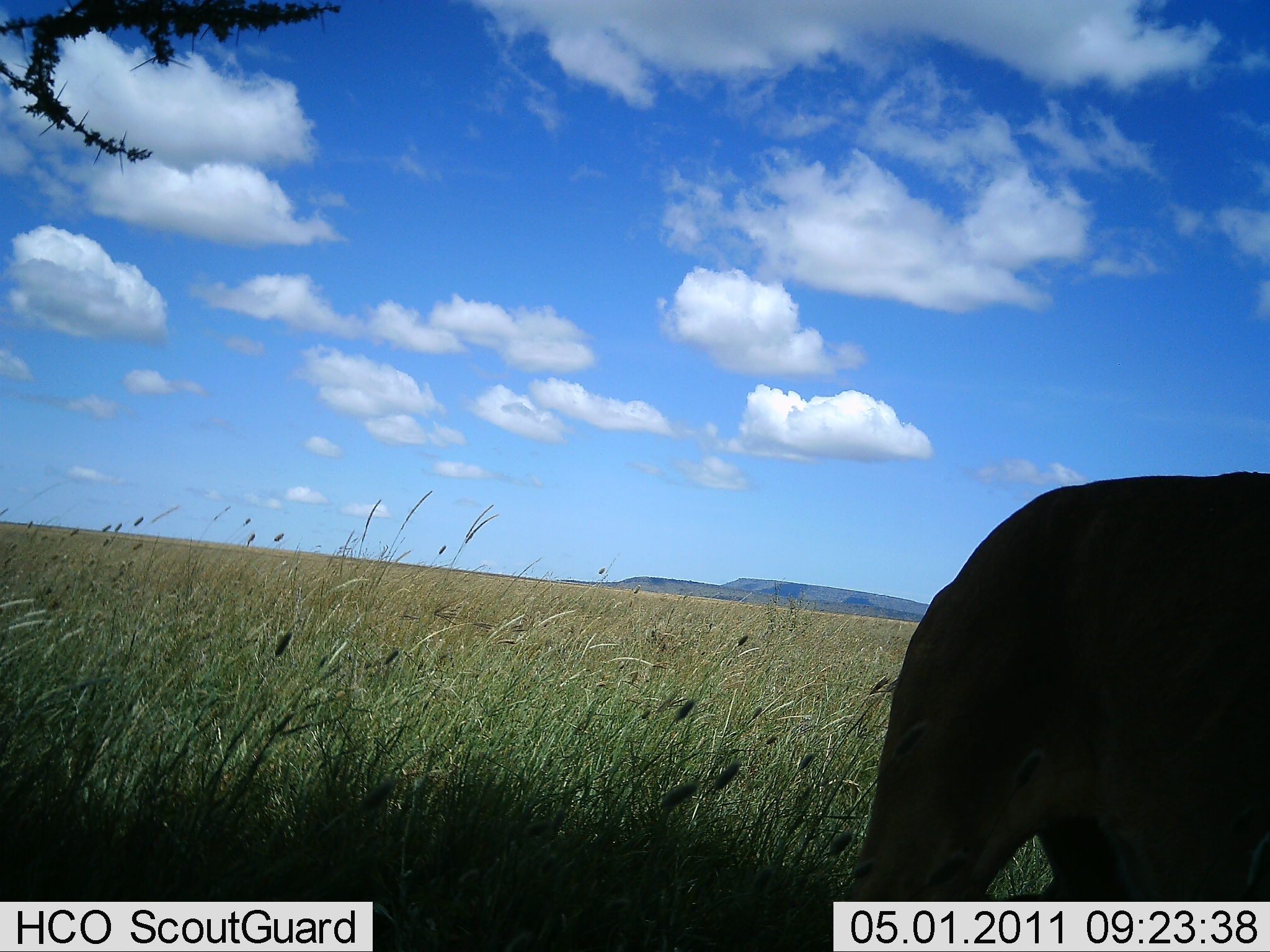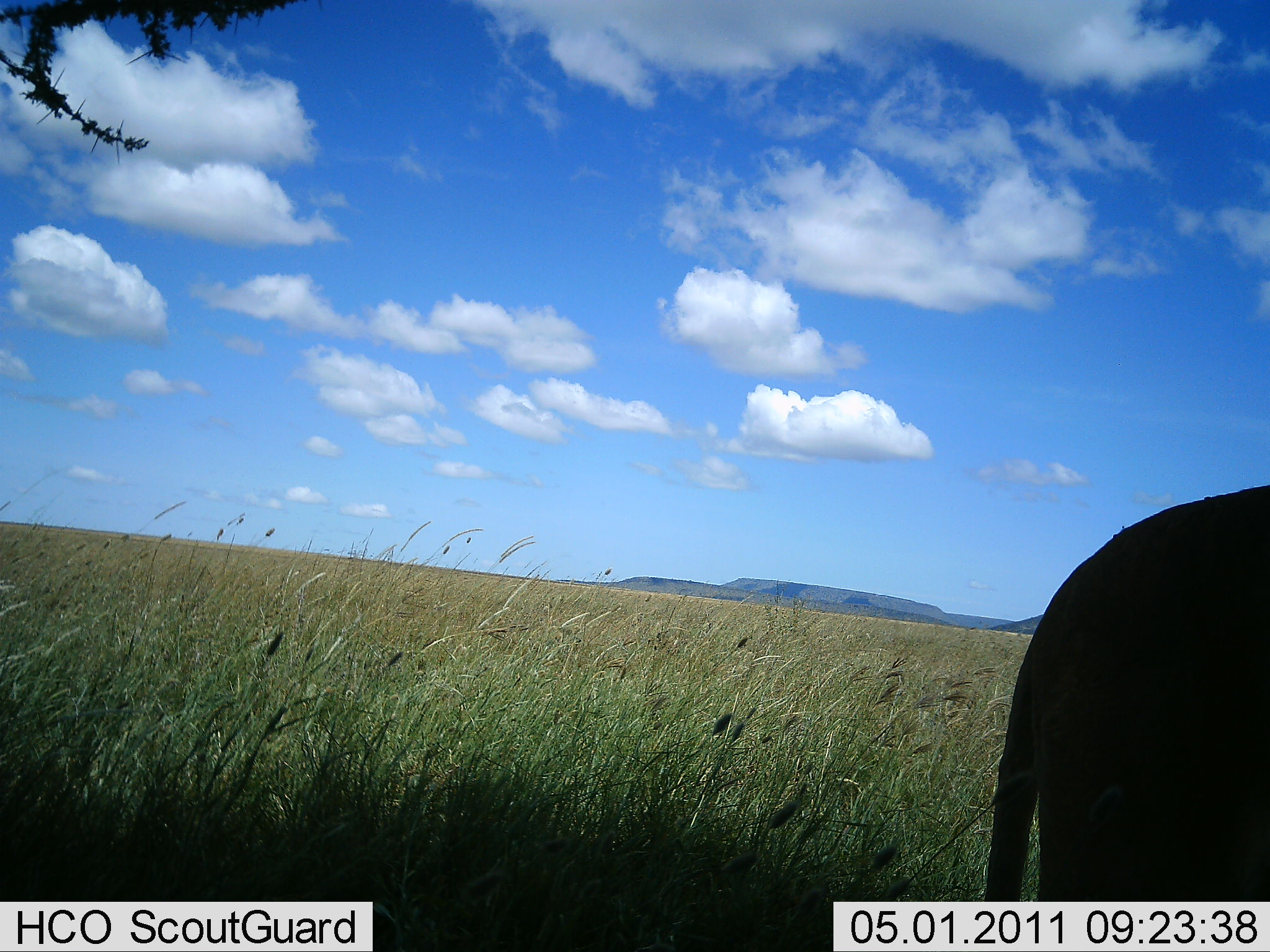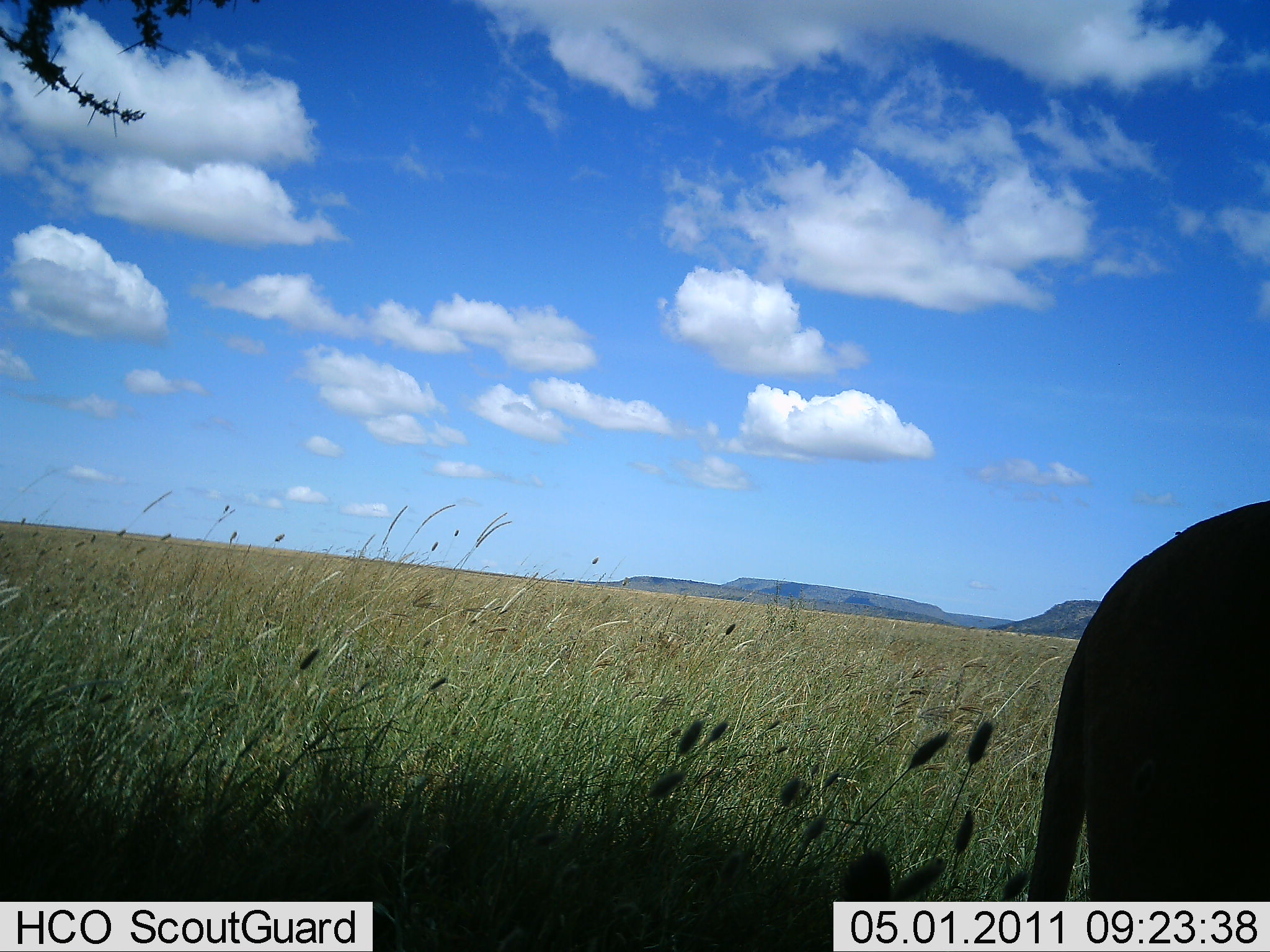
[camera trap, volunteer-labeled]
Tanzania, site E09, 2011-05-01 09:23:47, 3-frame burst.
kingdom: Animalia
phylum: Chordata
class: Mammalia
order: Carnivora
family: Felidae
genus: Panthera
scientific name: Panthera leo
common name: lion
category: lionfemale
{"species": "lionfemale (lion) (Panthera leo)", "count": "1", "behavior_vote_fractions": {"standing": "0%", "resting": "0%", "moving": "100%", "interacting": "0%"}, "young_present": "0%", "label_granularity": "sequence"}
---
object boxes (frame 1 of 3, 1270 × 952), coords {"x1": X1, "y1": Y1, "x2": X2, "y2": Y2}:
animal: {"x1": 833, "y1": 468, "x2": 1270, "y2": 952}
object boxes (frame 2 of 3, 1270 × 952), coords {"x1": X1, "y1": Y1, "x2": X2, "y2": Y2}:
animal: {"x1": 977, "y1": 483, "x2": 1270, "y2": 952}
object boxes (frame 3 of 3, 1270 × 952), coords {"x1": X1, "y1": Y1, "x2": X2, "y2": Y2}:
animal: {"x1": 1024, "y1": 498, "x2": 1270, "y2": 952}